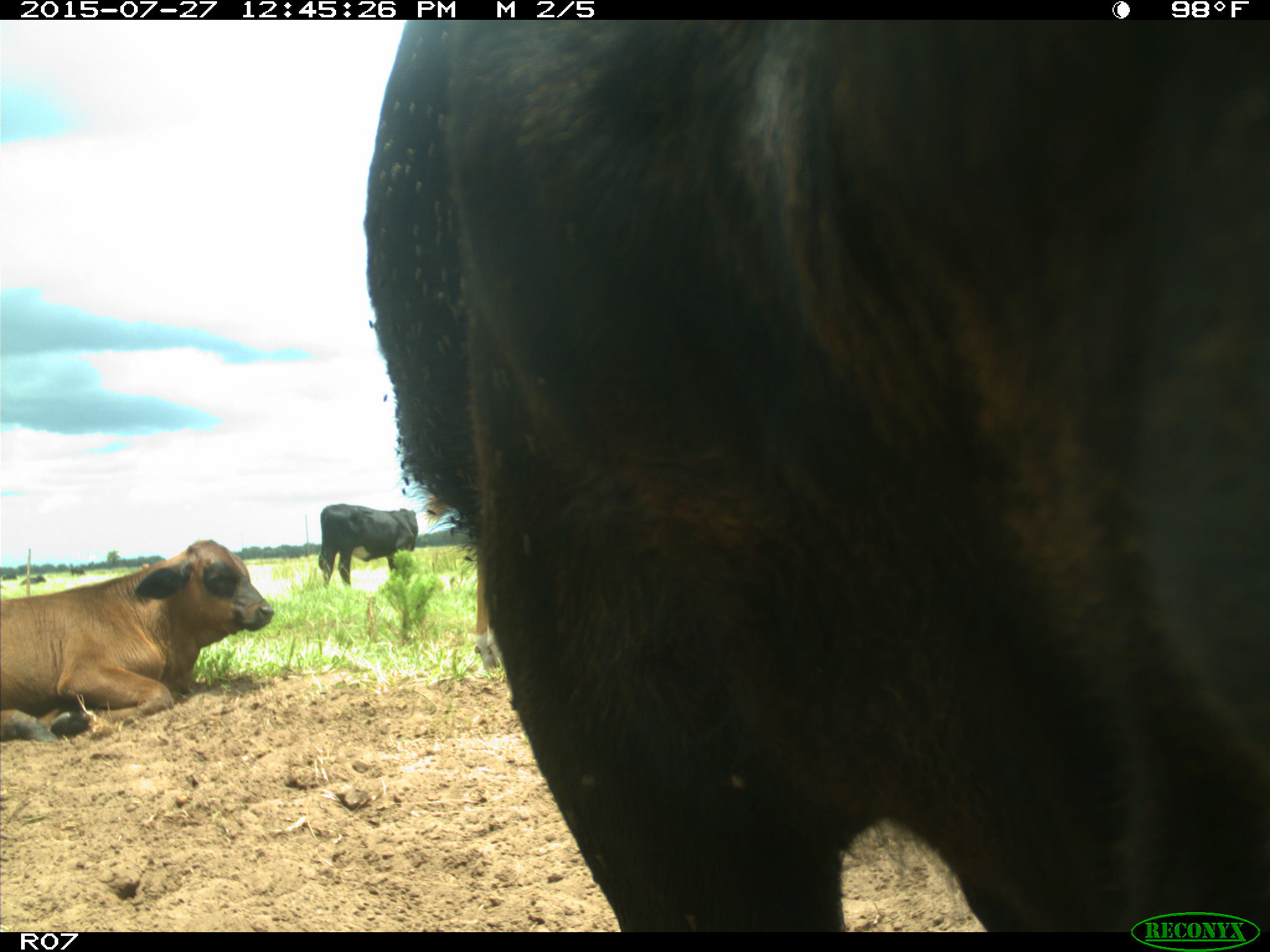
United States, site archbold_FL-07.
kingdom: Animalia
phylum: Chordata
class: Mammalia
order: Artiodactyla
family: Bovidae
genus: Bos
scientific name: Bos taurus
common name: domestic cow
Bos taurus (domestic cow).